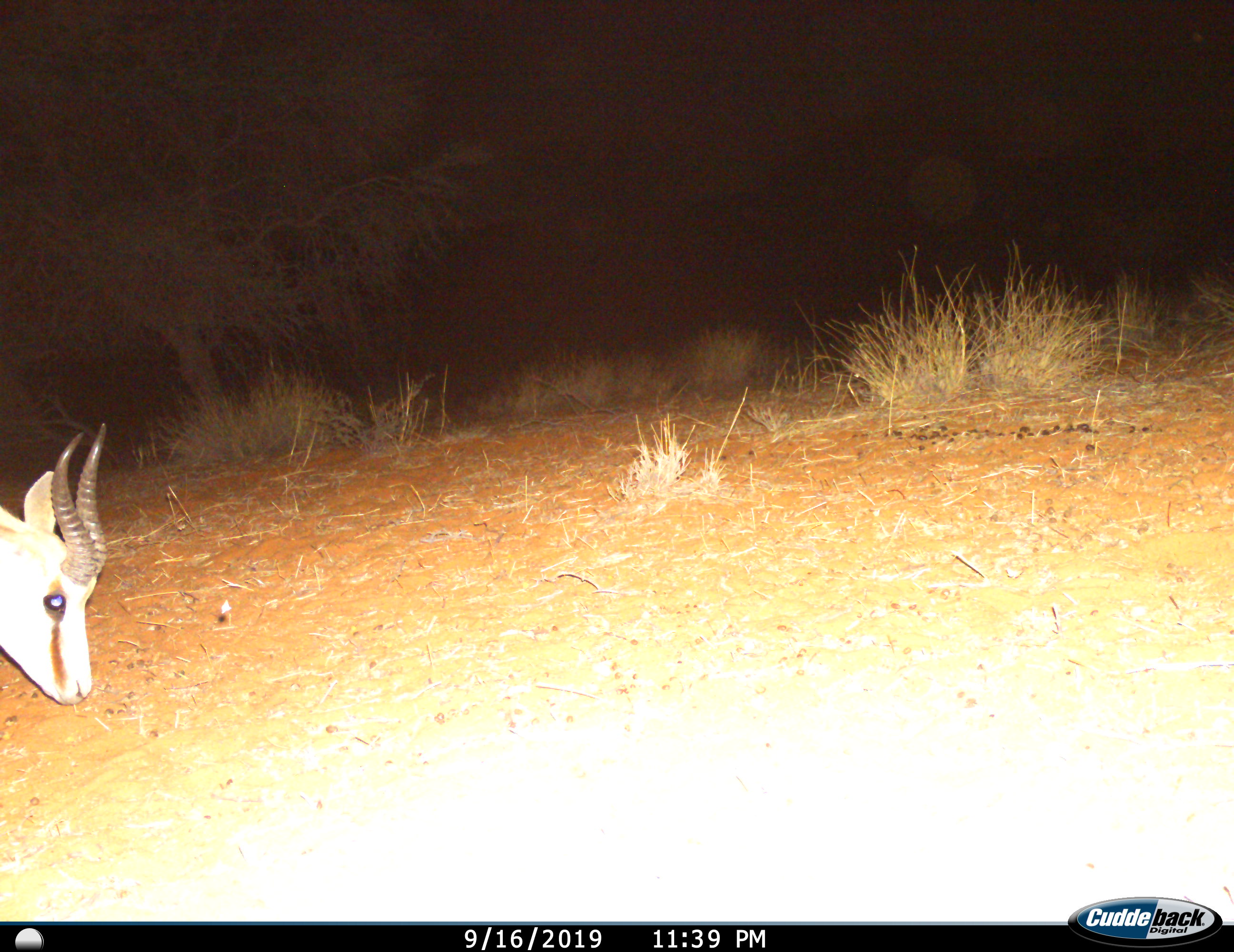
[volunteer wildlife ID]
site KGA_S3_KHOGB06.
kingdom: Animalia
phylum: Chordata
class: Mammalia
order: Artiodactyla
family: Bovidae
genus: Antidorcas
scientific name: Antidorcas marsupialis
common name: springbok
Springbok (Antidorcas marsupialis), count 1. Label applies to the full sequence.